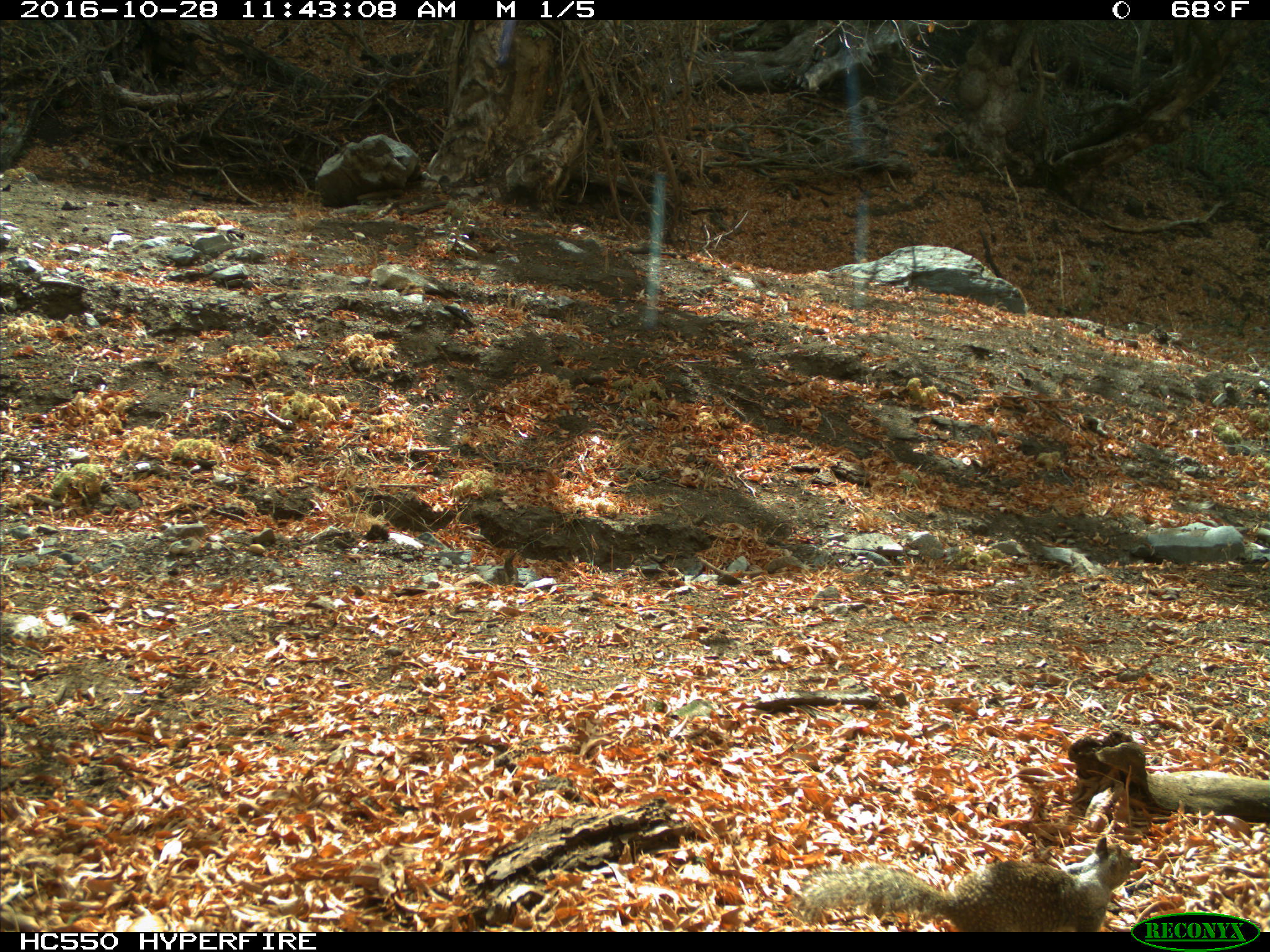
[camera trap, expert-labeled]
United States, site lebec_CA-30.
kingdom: Animalia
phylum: Chordata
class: Mammalia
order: Rodentia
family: Sciuridae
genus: Otospermophilus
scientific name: Otospermophilus beecheyi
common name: california ground squirrel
Otospermophilus beecheyi (california ground squirrel).